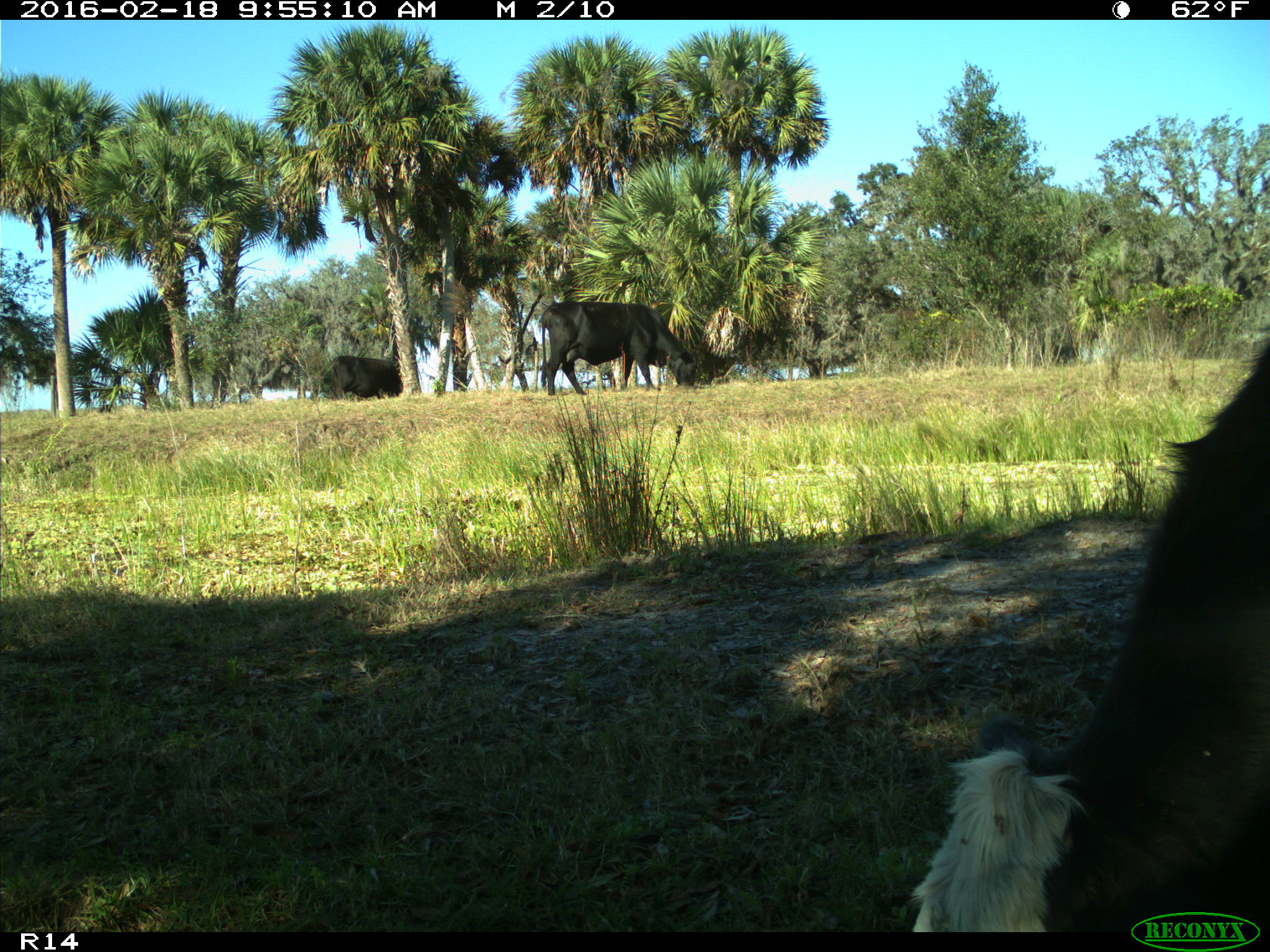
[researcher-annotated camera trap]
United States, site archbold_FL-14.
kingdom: Animalia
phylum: Chordata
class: Mammalia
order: Artiodactyla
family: Bovidae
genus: Bos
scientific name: Bos taurus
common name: domestic cow